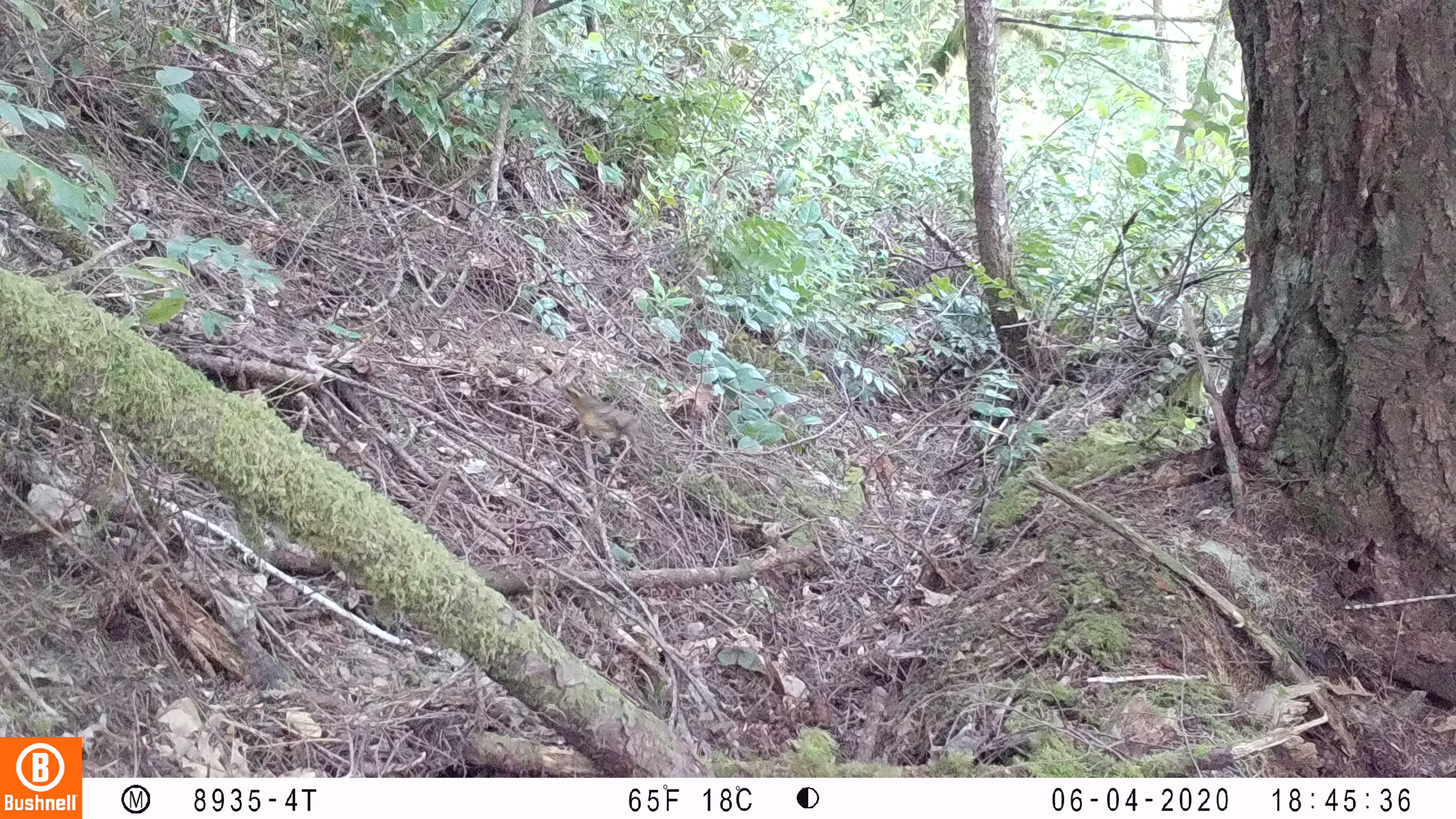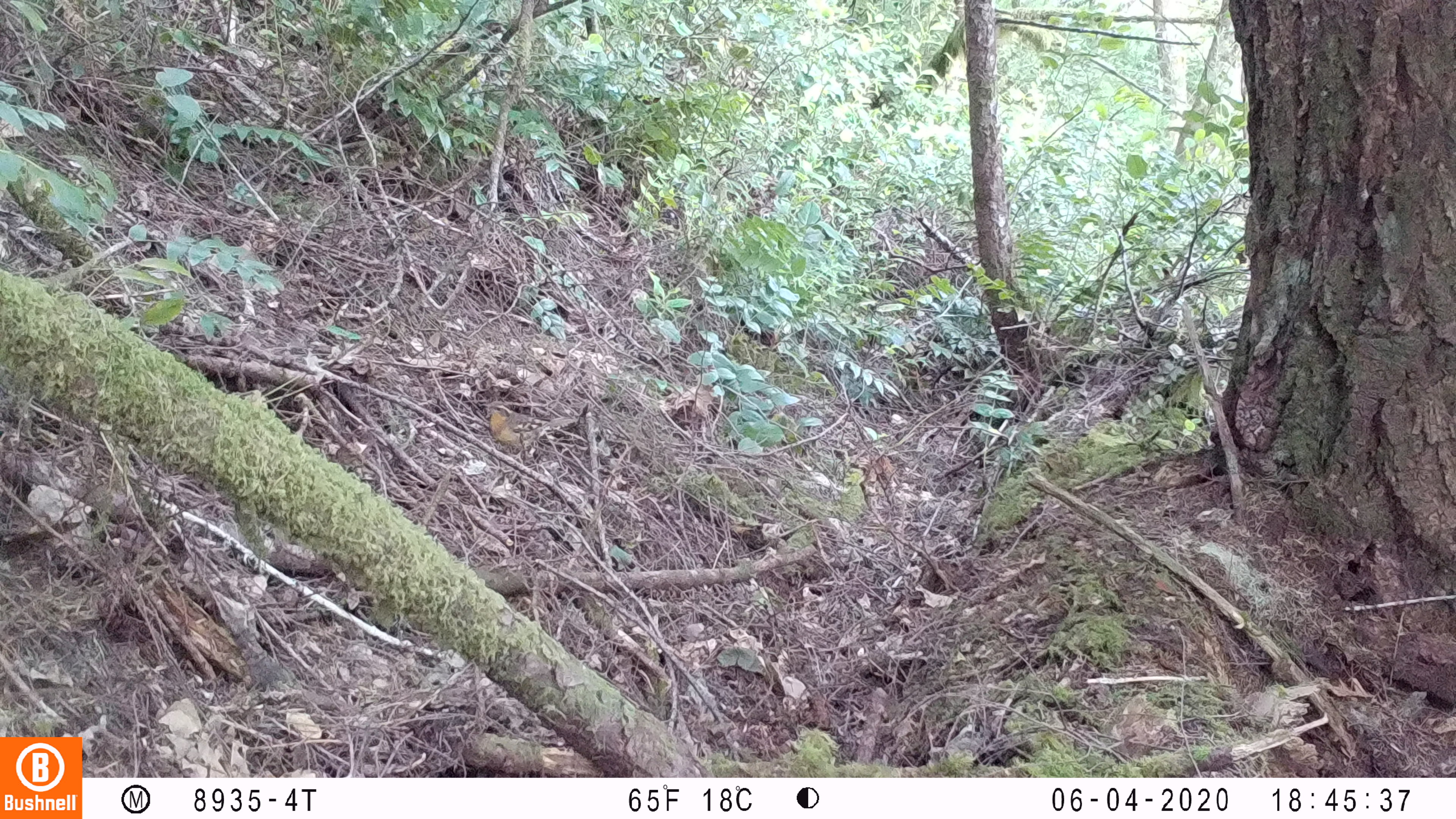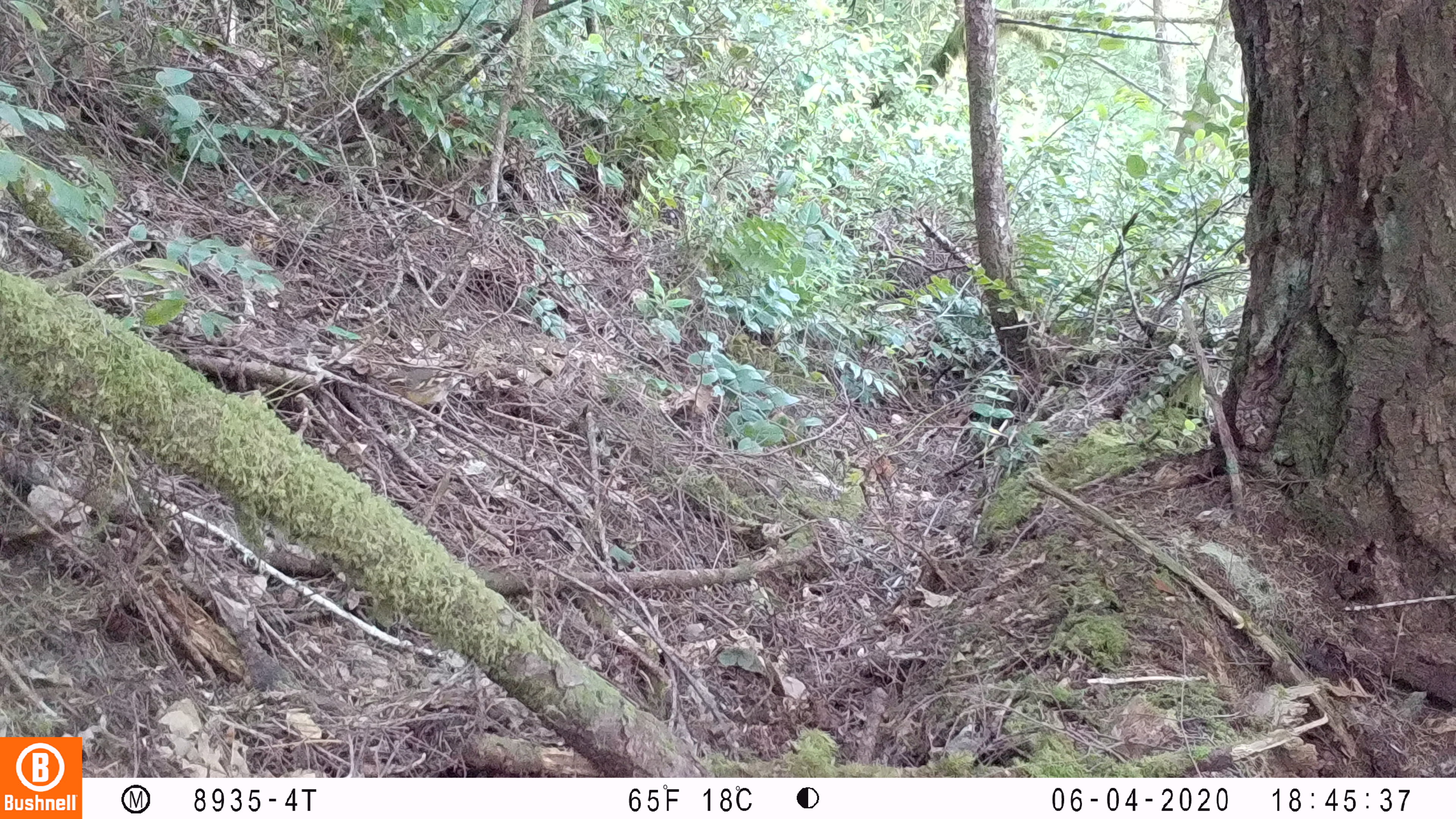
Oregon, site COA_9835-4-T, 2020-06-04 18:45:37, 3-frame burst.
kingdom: Animalia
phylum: Chordata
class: Aves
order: Passeriformes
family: Turdidae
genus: Ixoreus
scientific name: Ixoreus naevius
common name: varied thrush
Varied thrush (Ixoreus naevius).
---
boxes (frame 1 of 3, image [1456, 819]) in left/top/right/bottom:
varied thrush: 557/381/640/455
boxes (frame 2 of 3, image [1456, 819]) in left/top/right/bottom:
varied thrush: 484/398/567/452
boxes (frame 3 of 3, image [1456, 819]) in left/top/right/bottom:
varied thrush: 381/362/478/411